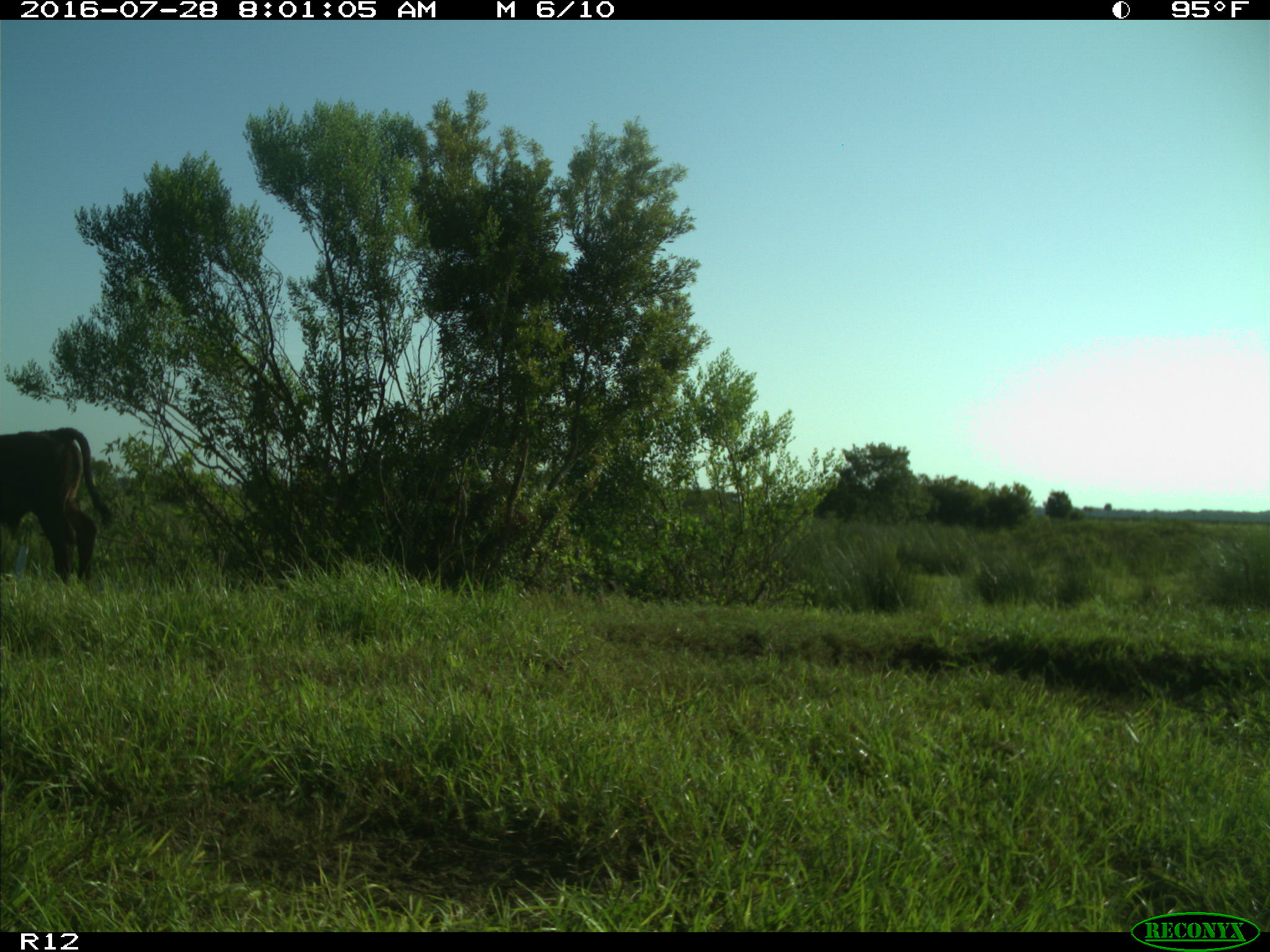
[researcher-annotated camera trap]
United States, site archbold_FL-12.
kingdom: Animalia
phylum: Chordata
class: Mammalia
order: Artiodactyla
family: Bovidae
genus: Bos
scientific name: Bos taurus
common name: domestic cow